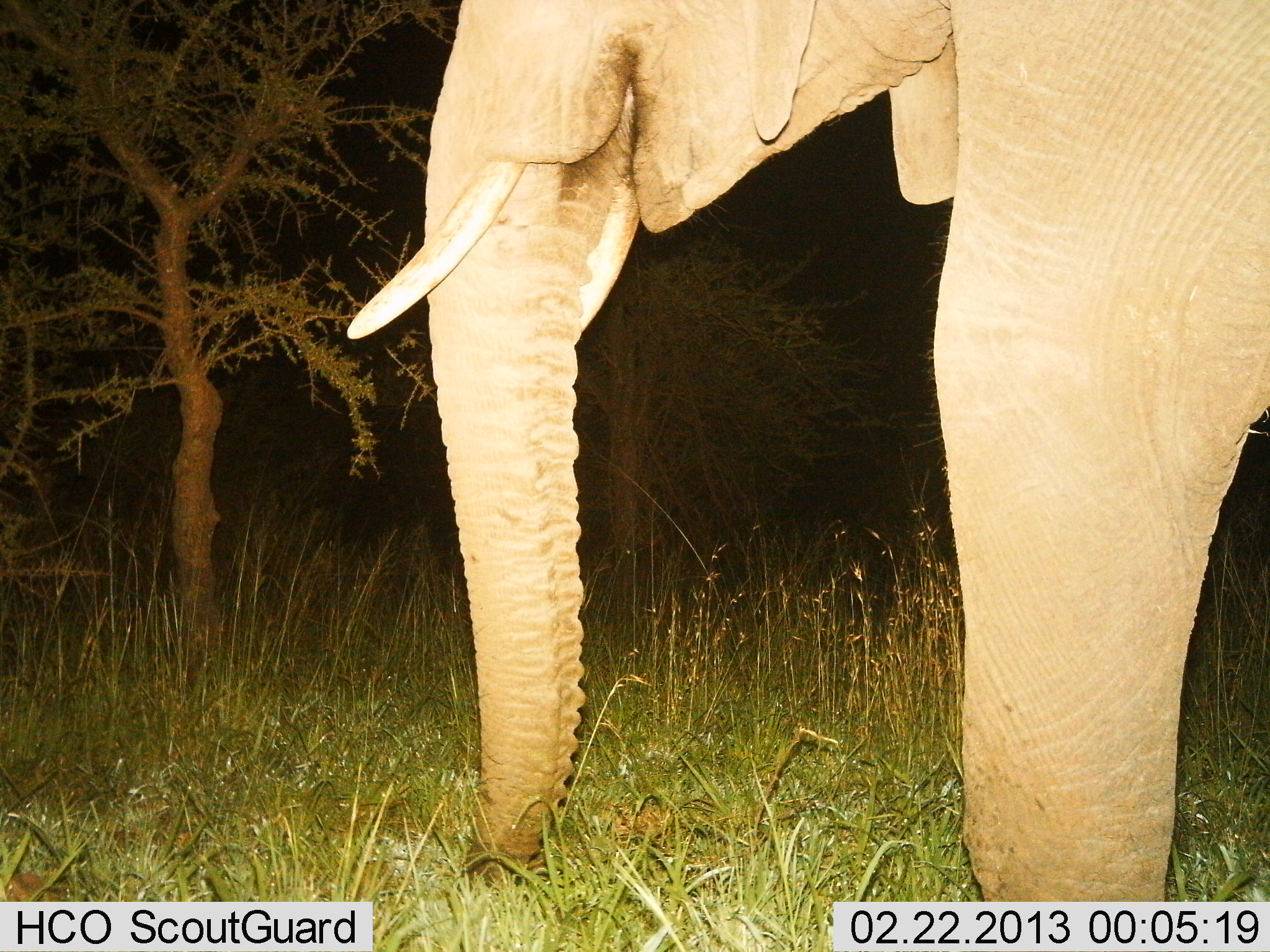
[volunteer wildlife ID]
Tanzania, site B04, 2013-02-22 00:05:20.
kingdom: Animalia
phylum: Chordata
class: Mammalia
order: Proboscidea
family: Elephantidae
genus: Loxodonta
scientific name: Loxodonta africana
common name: african bush elephant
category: elephant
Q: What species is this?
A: Elephant (african bush elephant) (Loxodonta africana).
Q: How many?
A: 1.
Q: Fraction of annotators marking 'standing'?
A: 85%.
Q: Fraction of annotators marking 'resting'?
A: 4%.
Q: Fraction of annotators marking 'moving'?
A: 15%.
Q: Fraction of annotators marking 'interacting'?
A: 0%.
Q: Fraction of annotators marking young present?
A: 0%.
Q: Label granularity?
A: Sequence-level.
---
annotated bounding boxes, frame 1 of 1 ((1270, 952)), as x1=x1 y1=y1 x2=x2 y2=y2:
animal: x1=346 y1=0 x2=1269 y2=902